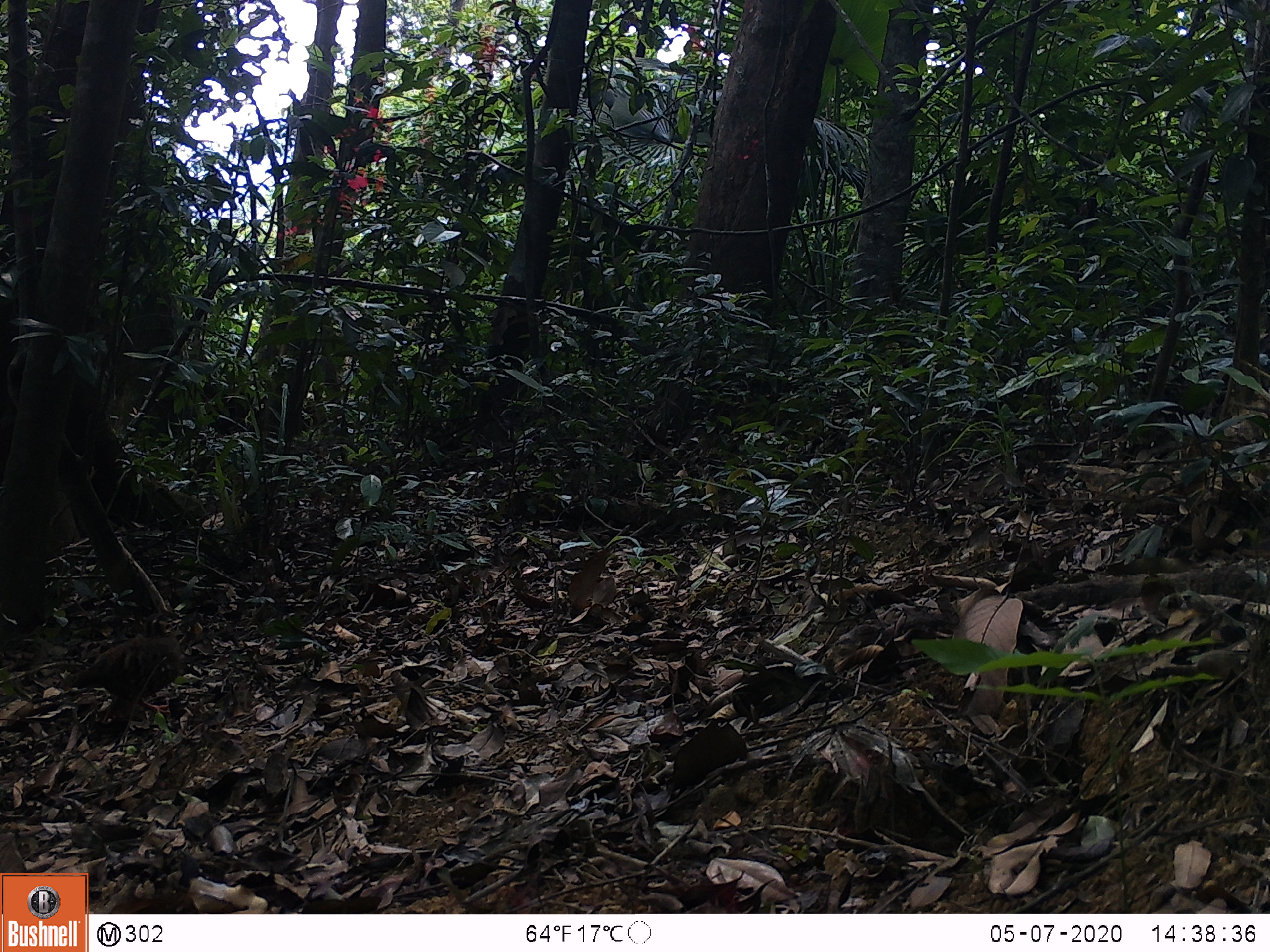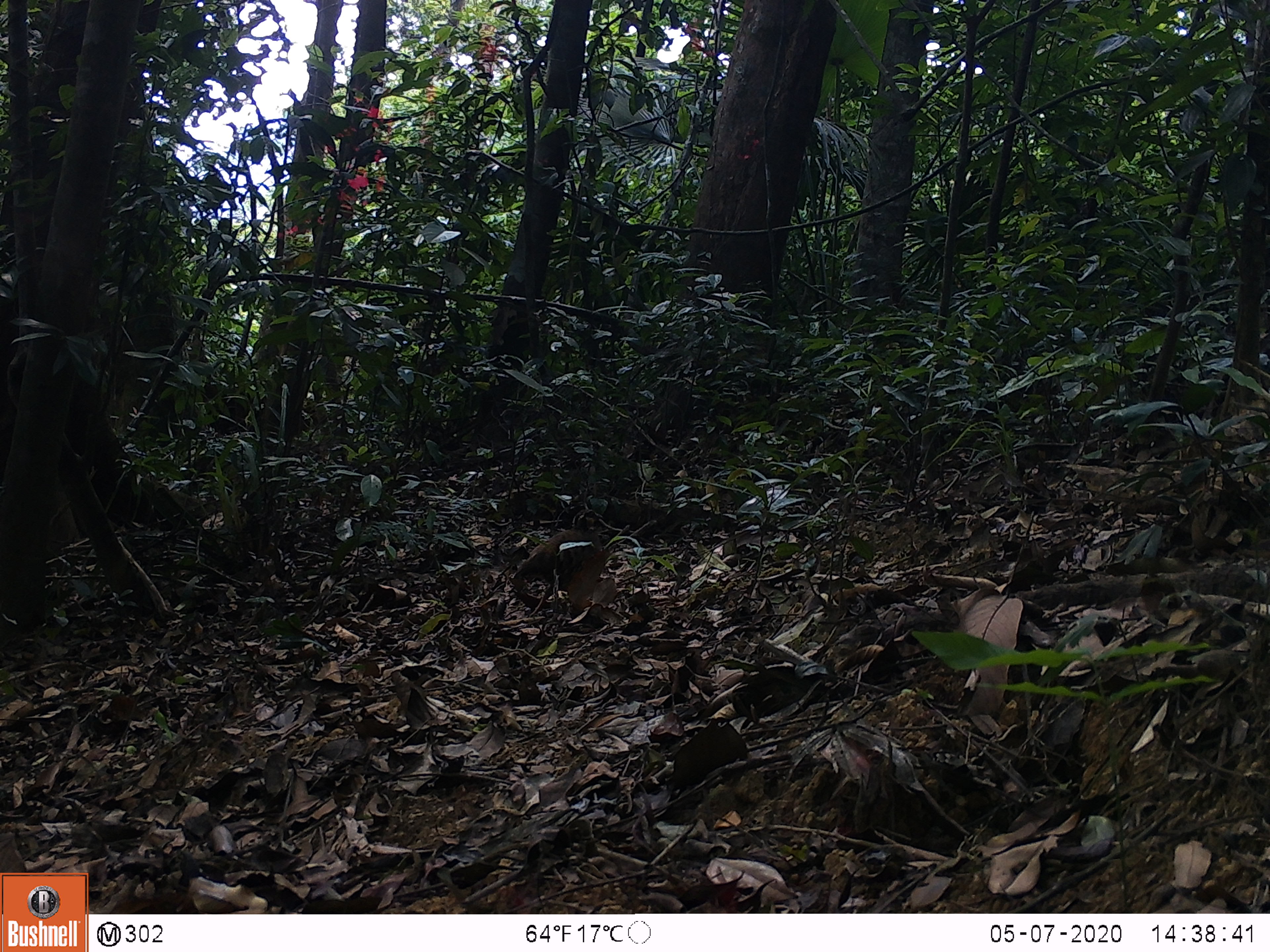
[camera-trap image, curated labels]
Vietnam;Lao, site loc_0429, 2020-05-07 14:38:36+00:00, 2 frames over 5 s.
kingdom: Animalia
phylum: Chordata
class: Aves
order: Galliformes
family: Phasianidae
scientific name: Phasianidae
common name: partridge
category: unidentified partridge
Unidentified partridge (partridge) (Phasianidae). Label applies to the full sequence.